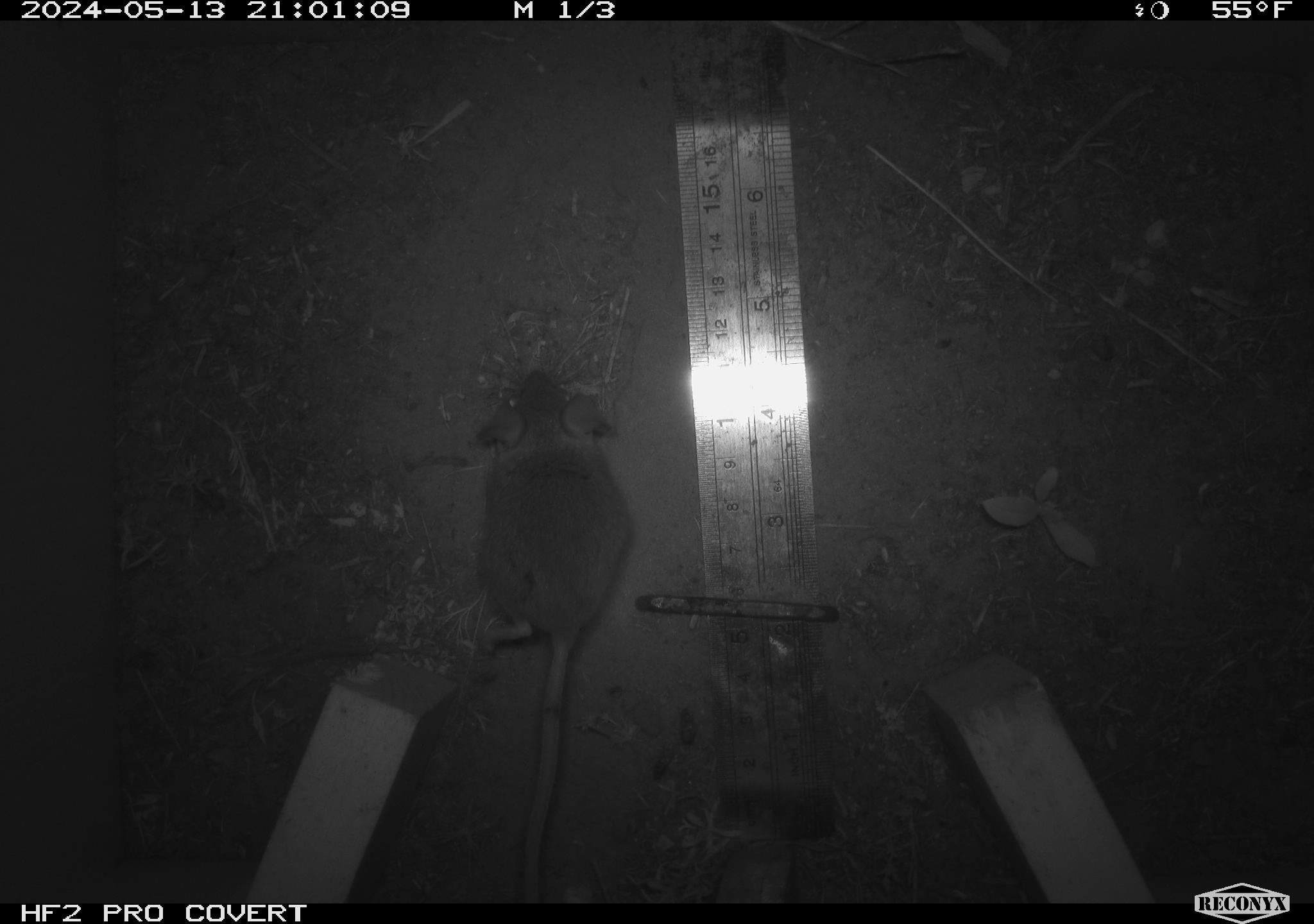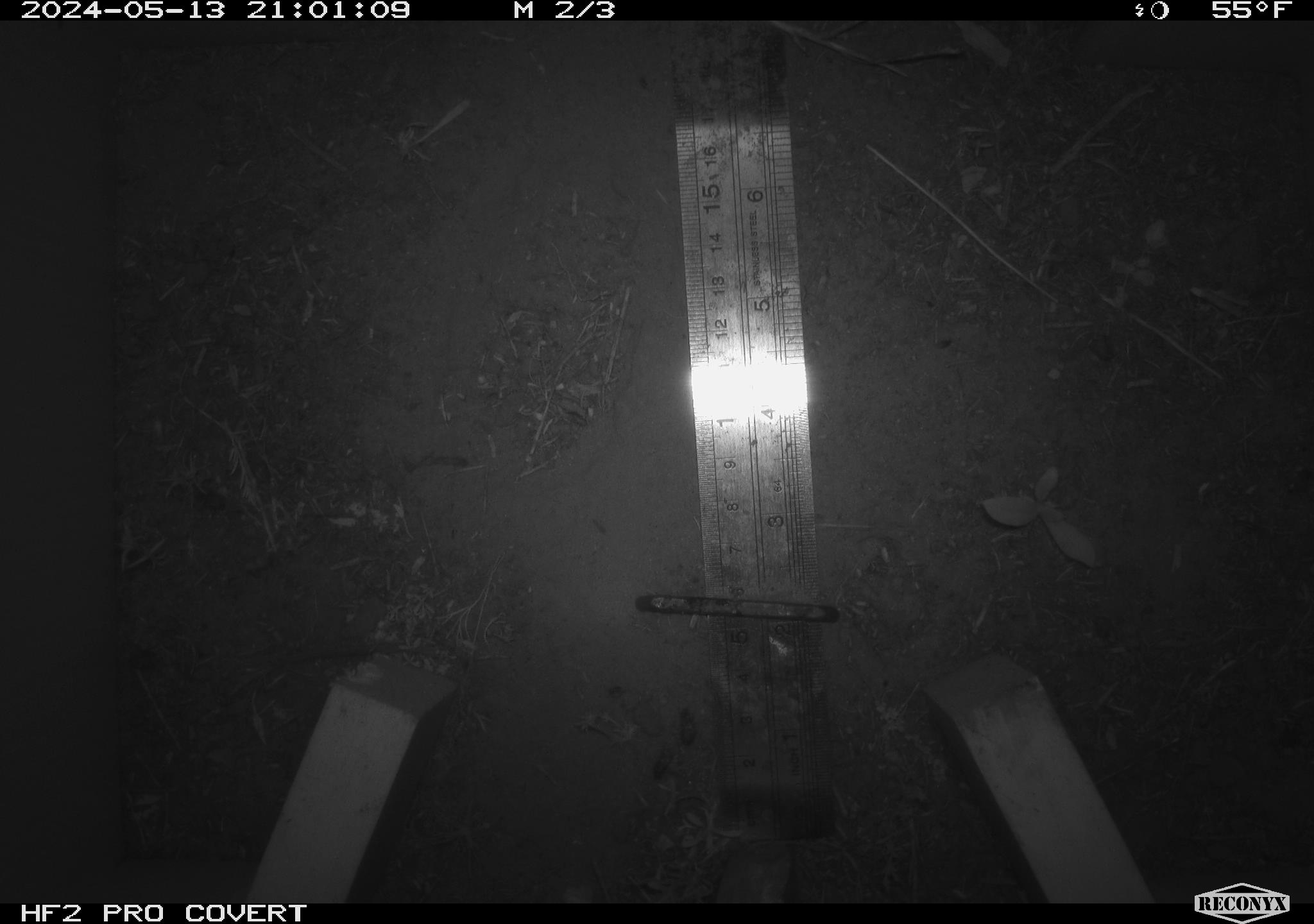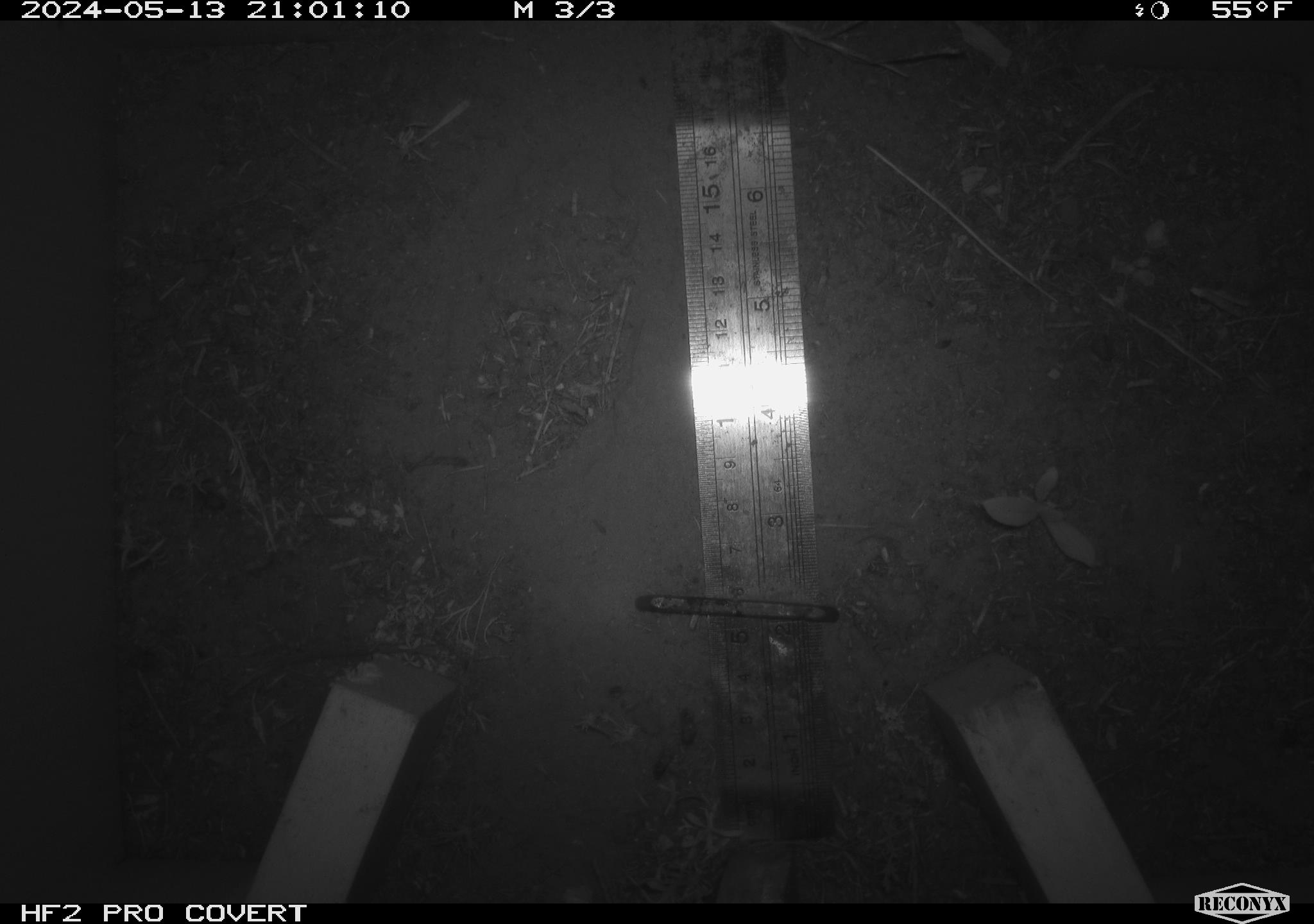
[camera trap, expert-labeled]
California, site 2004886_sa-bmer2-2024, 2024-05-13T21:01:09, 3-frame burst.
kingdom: Animalia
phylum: Chordata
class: Mammalia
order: Rodentia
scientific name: Rodentia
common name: mouse species